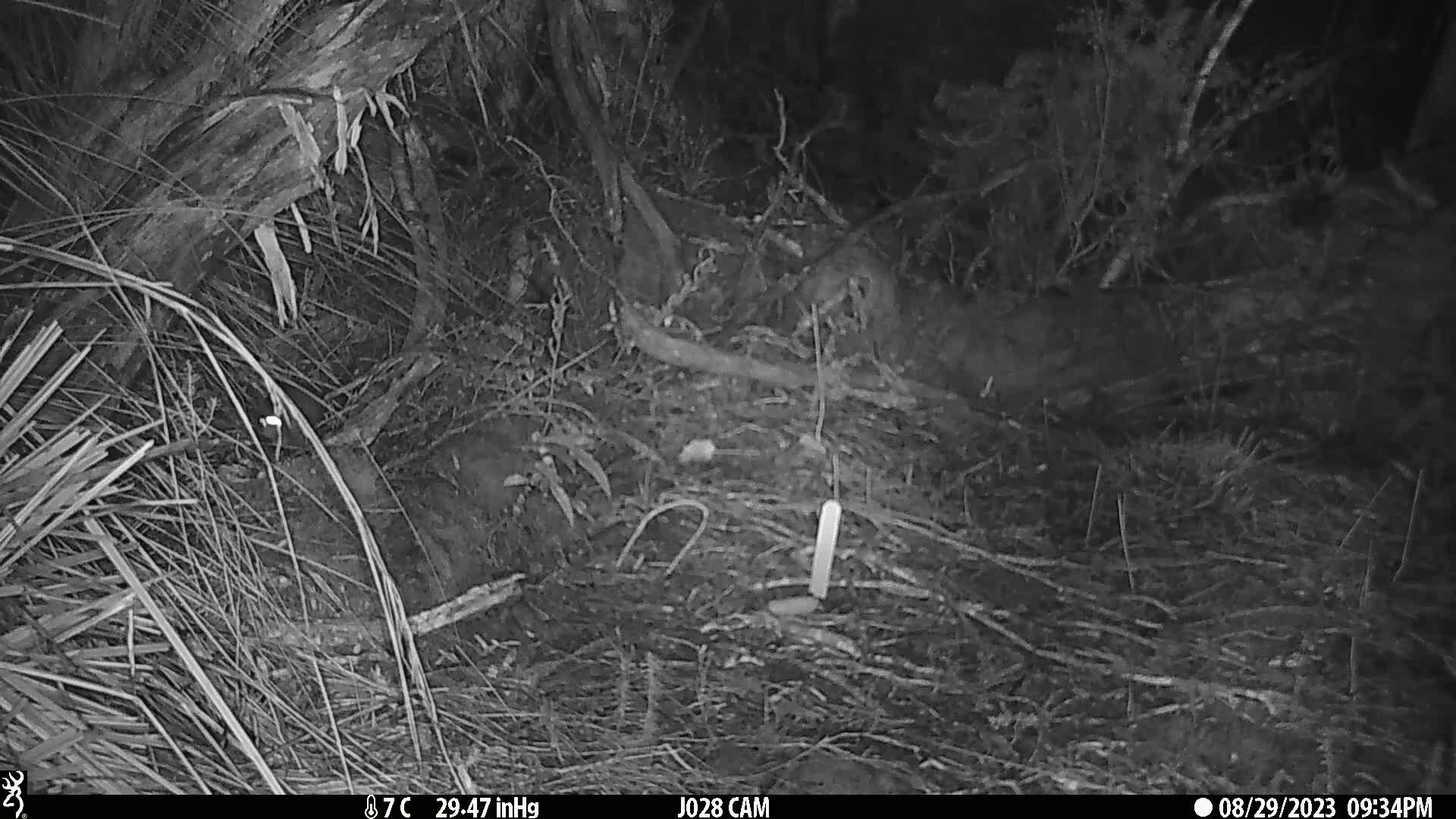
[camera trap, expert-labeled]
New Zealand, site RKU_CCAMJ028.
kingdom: Animalia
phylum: Chordata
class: Mammalia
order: Rodentia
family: Muridae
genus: Rattus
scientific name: Rattus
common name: rat